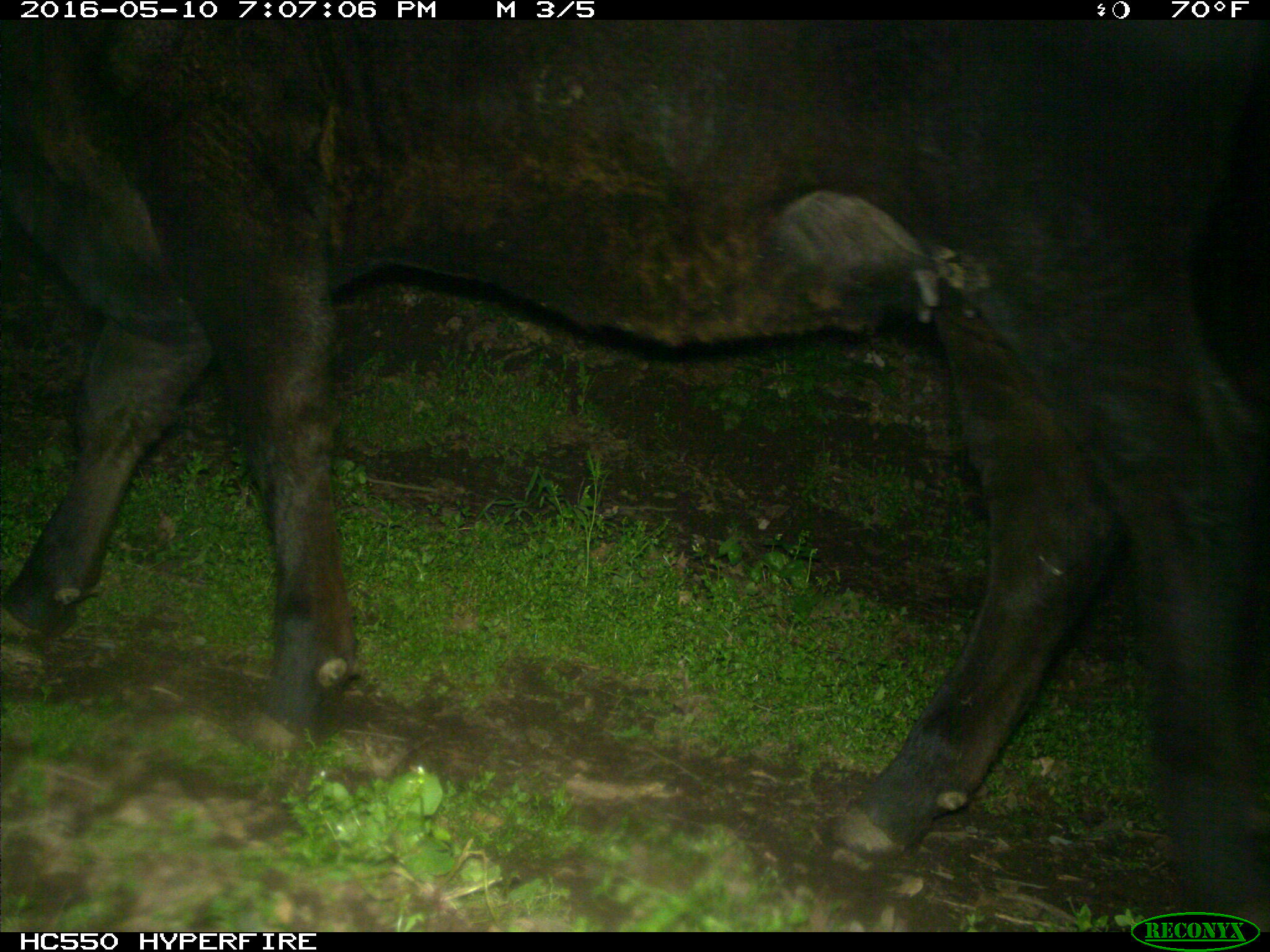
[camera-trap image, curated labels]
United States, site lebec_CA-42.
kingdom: Animalia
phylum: Chordata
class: Mammalia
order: Artiodactyla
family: Bovidae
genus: Bos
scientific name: Bos taurus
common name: domestic cow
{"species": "Bos taurus (domestic cow)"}